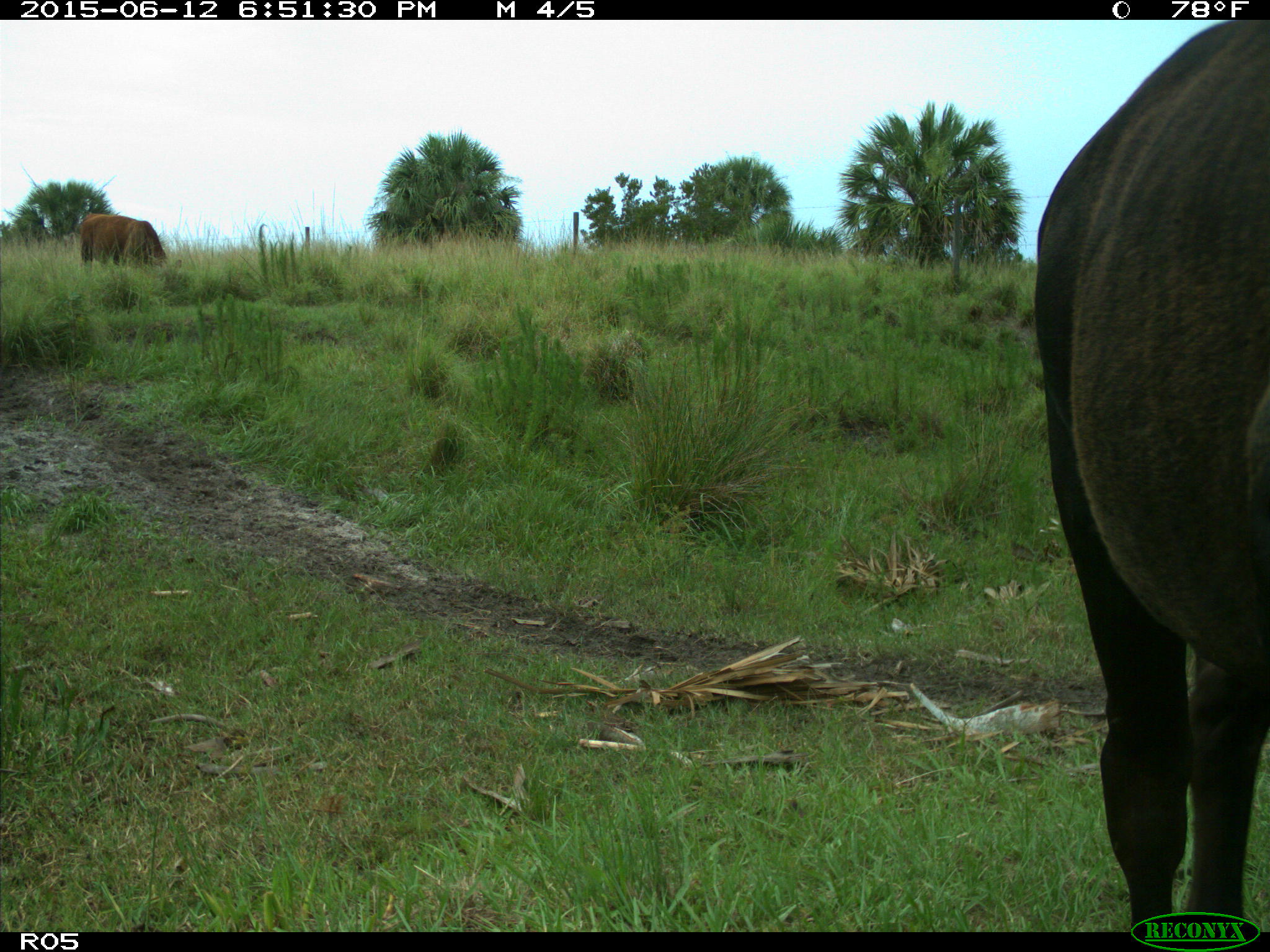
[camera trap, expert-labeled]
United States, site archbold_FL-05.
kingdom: Animalia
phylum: Chordata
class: Mammalia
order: Artiodactyla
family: Bovidae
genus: Bos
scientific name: Bos taurus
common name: domestic cow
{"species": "Bos taurus (domestic cow)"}